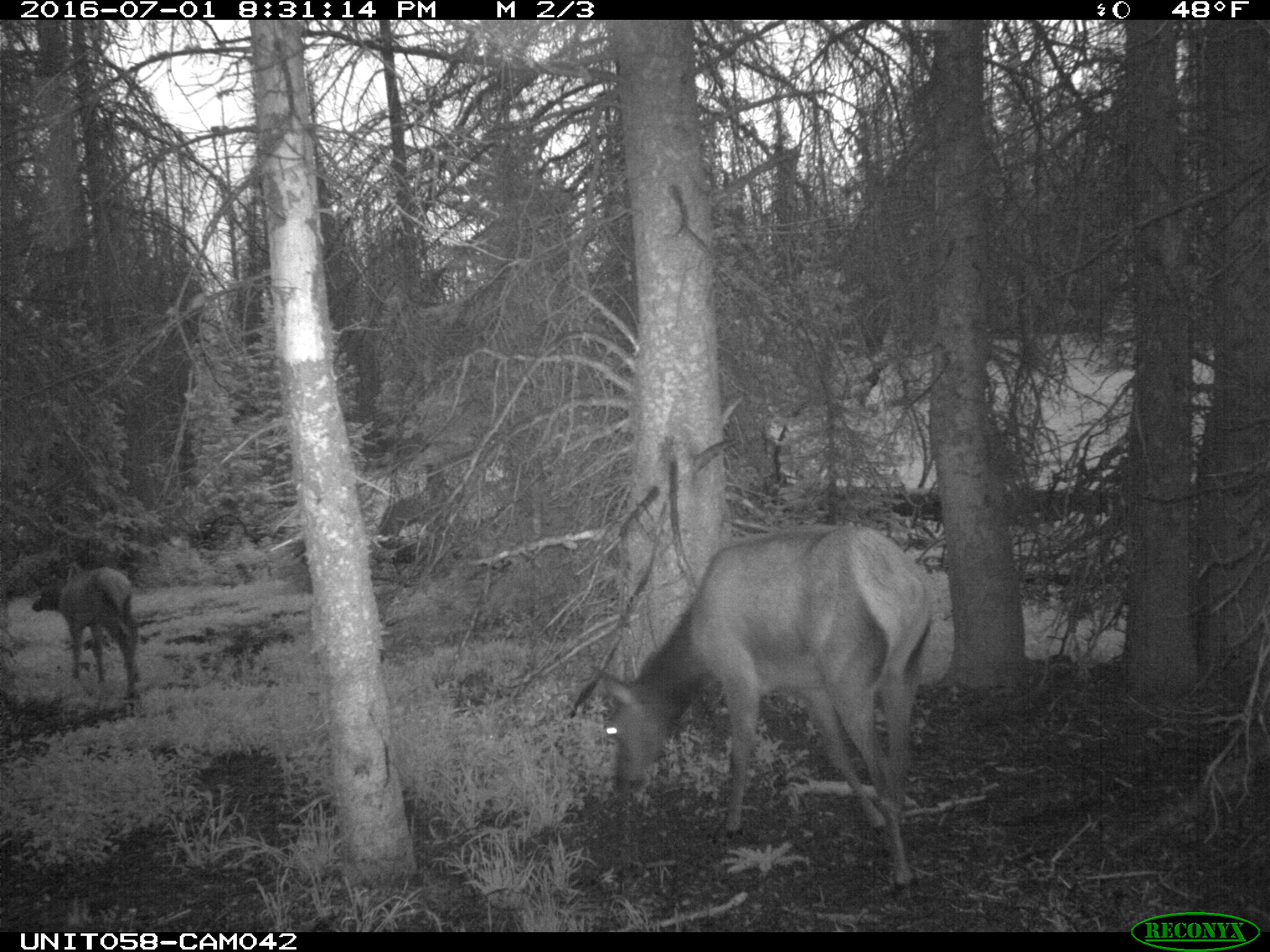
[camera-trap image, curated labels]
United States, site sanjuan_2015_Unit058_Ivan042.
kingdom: Animalia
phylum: Chordata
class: Mammalia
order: Artiodactyla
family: Cervidae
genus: Cervus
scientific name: Cervus elaphus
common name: red deer